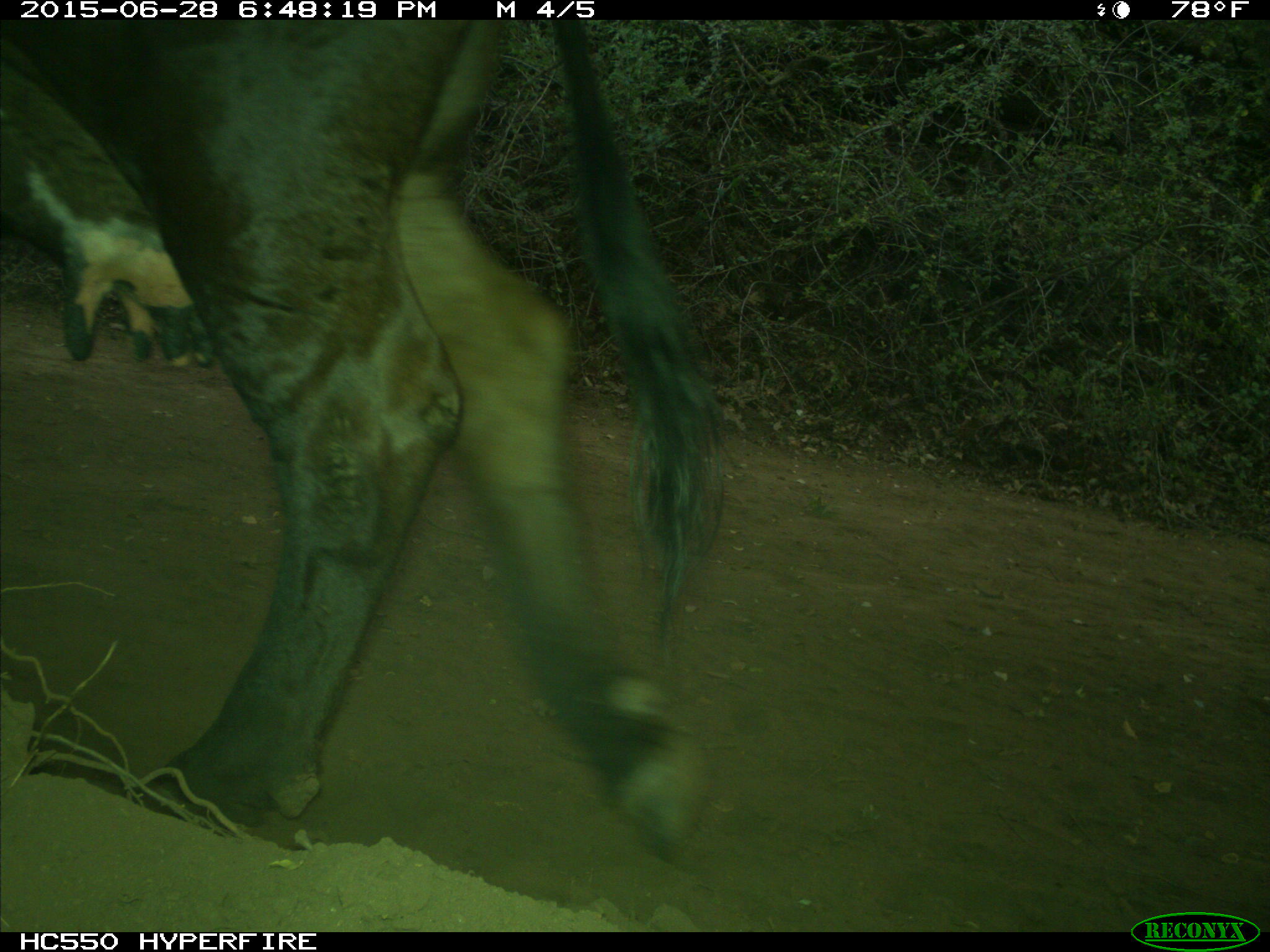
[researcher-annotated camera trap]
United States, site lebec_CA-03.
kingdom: Animalia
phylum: Chordata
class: Mammalia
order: Artiodactyla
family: Bovidae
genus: Bos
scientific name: Bos taurus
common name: domestic cow